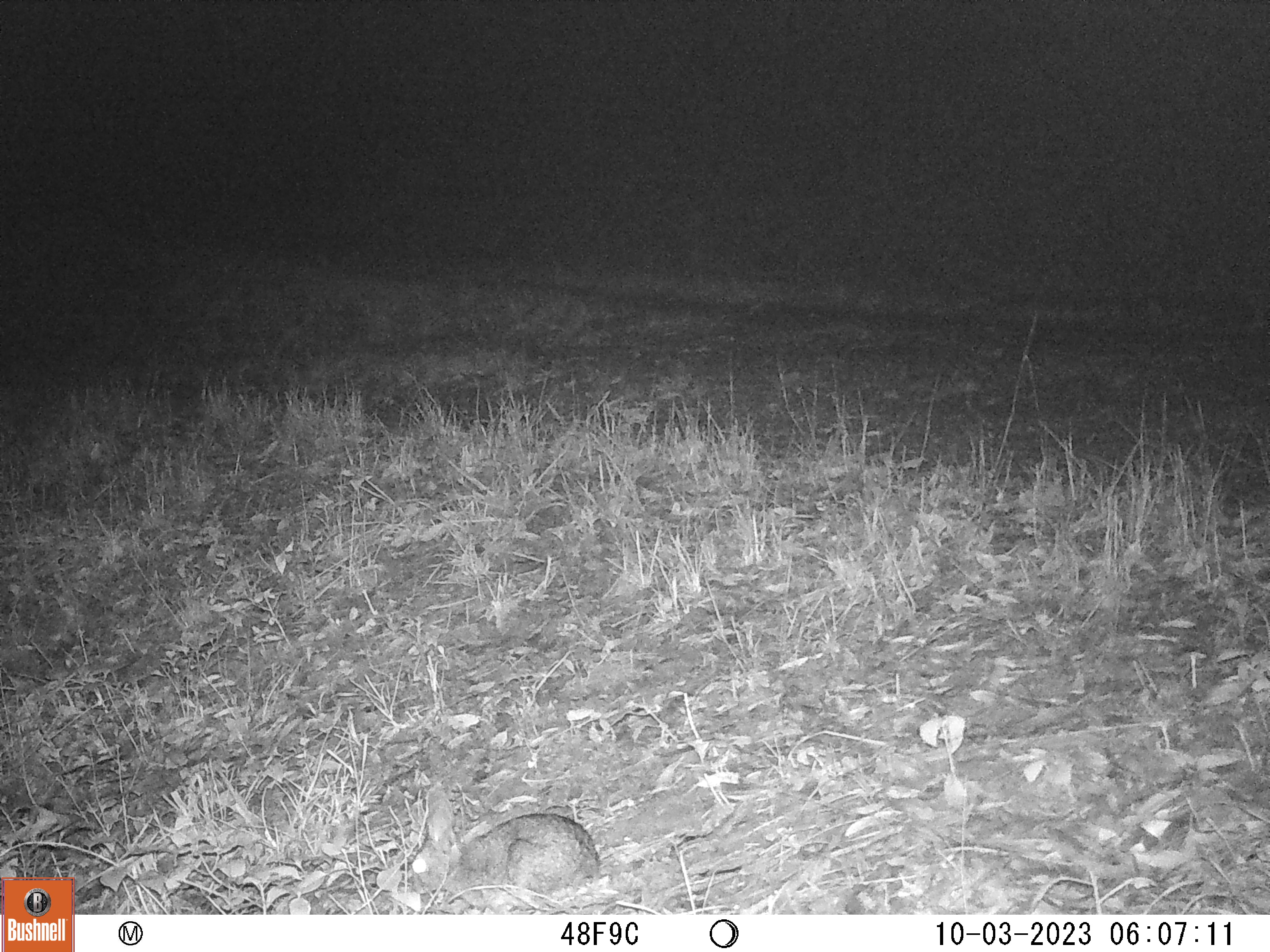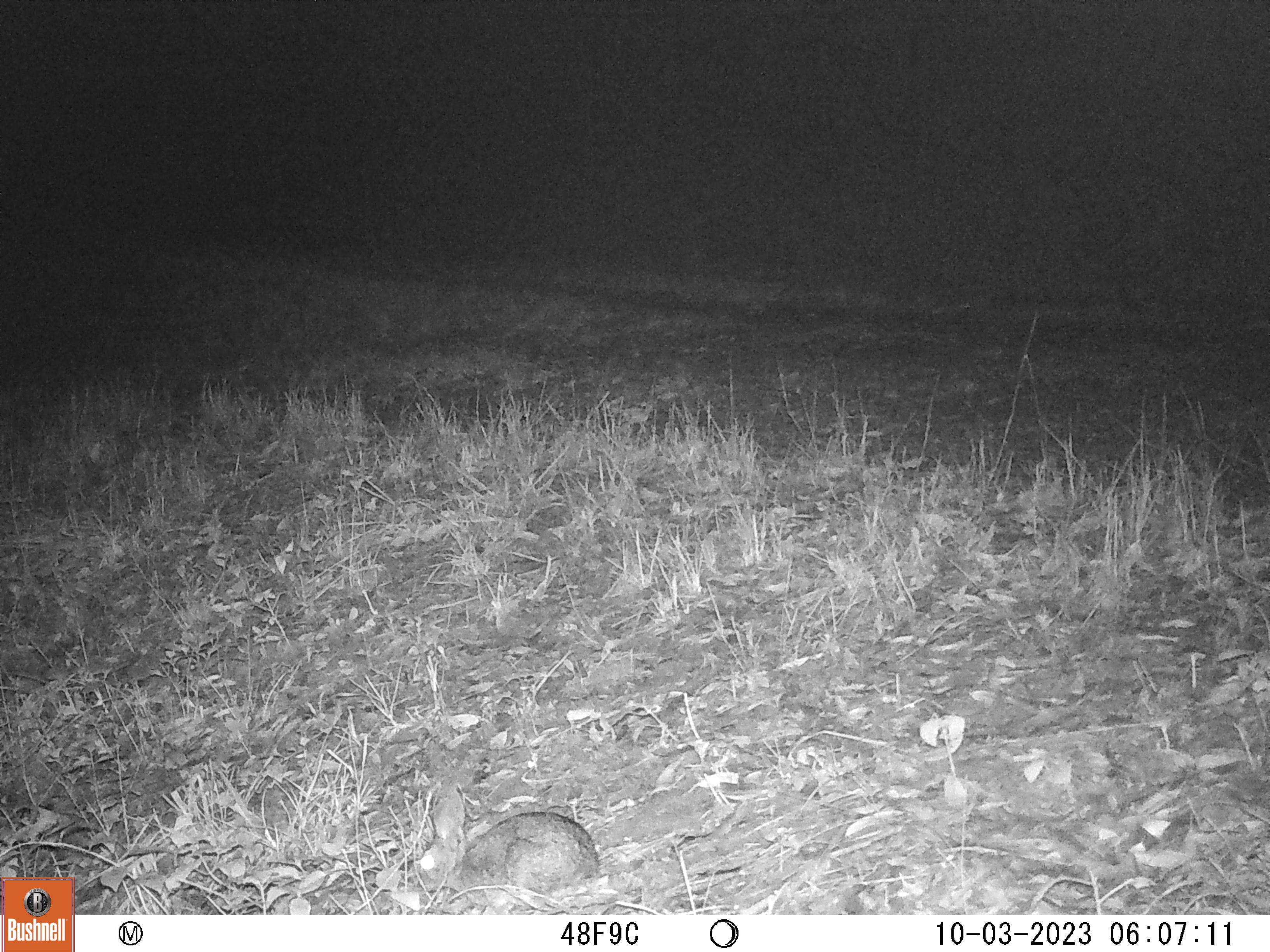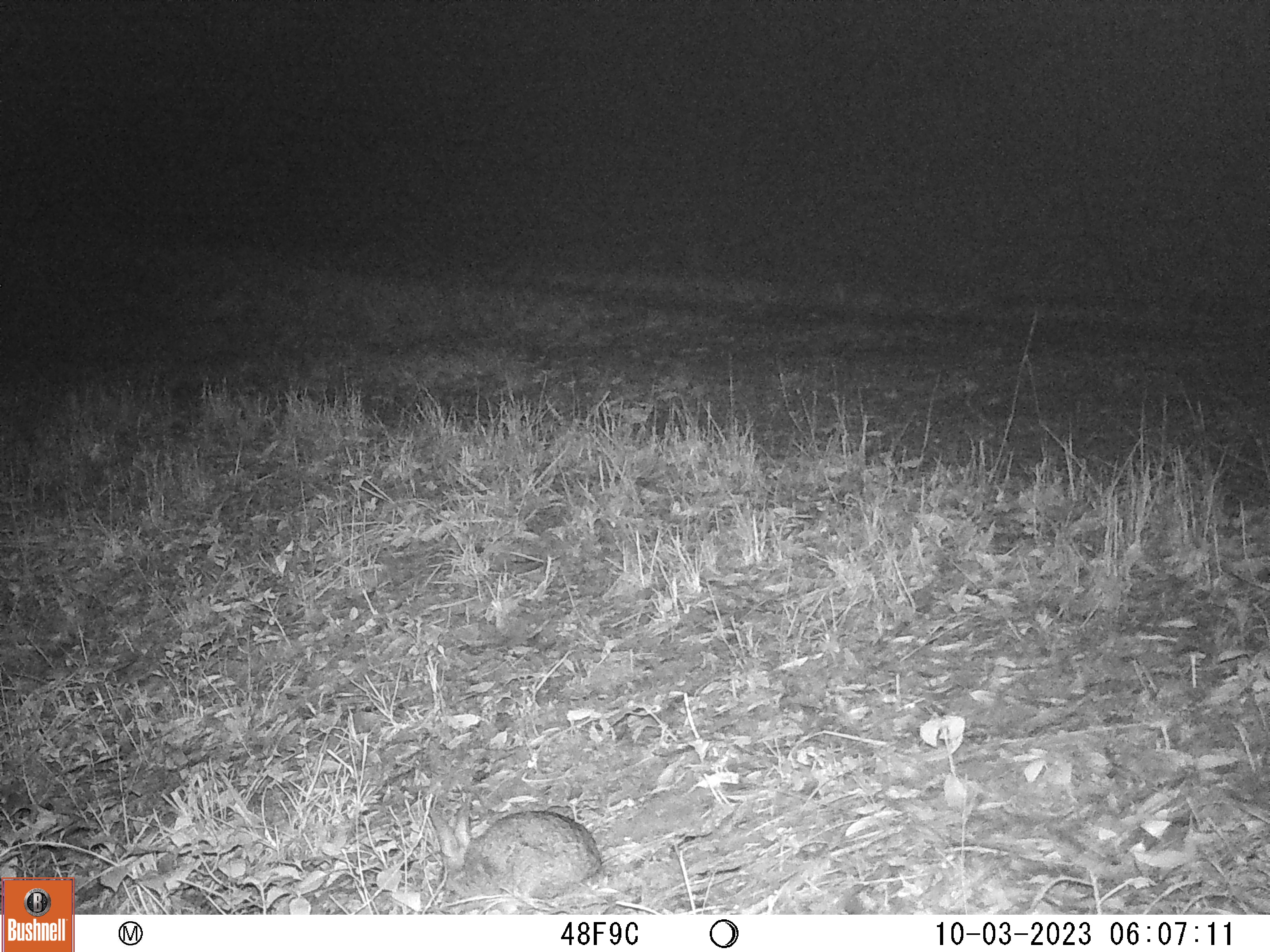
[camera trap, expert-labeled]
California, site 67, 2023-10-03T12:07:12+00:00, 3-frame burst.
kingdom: Animalia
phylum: Chordata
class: Mammalia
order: Lagomorpha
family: Leporidae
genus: Sylvilagus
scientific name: Sylvilagus bachmani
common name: brush rabbit